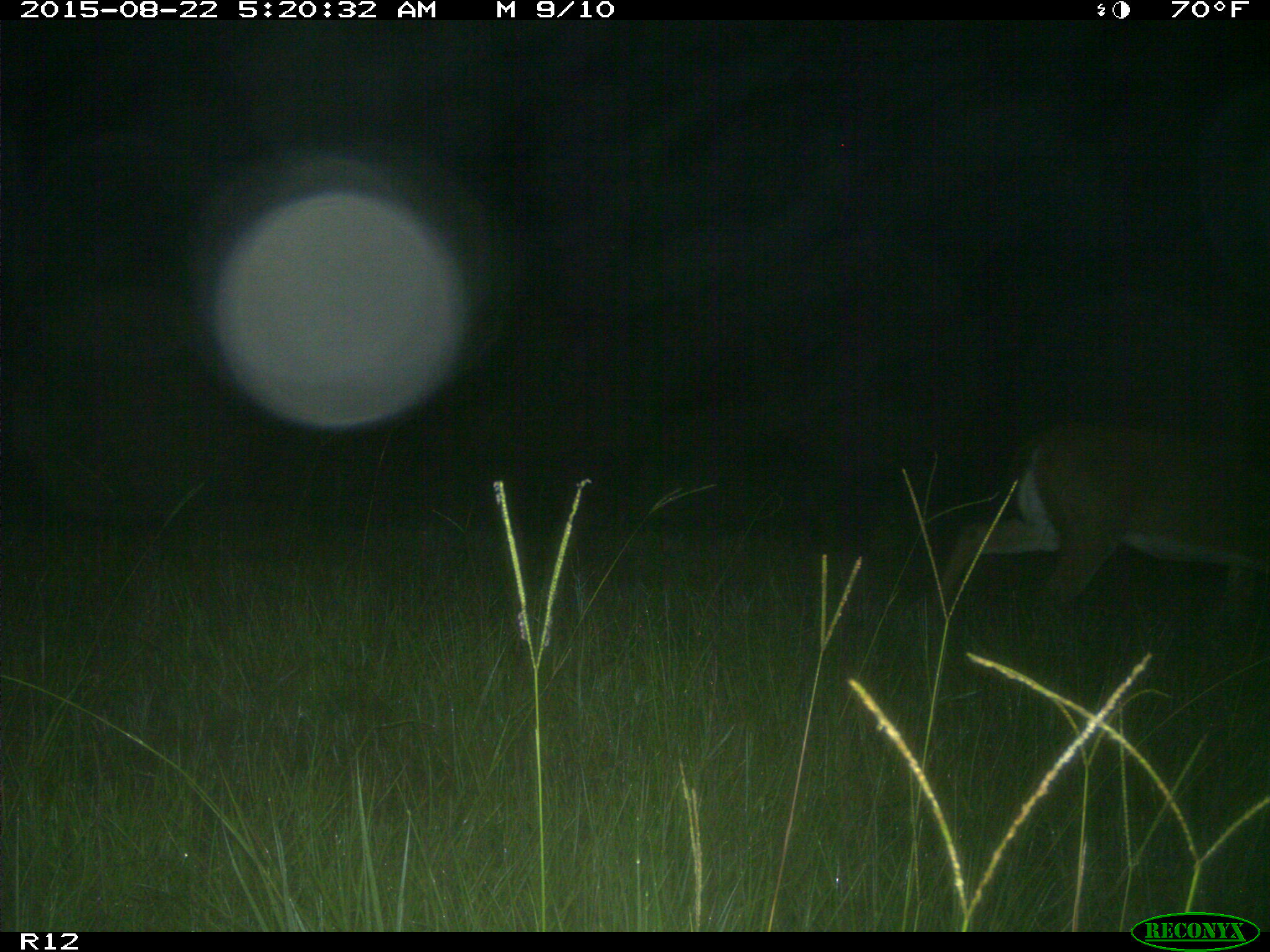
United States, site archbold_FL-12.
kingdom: Animalia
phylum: Chordata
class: Mammalia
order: Artiodactyla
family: Cervidae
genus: Odocoileus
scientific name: Odocoileus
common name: deer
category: unidentified deer